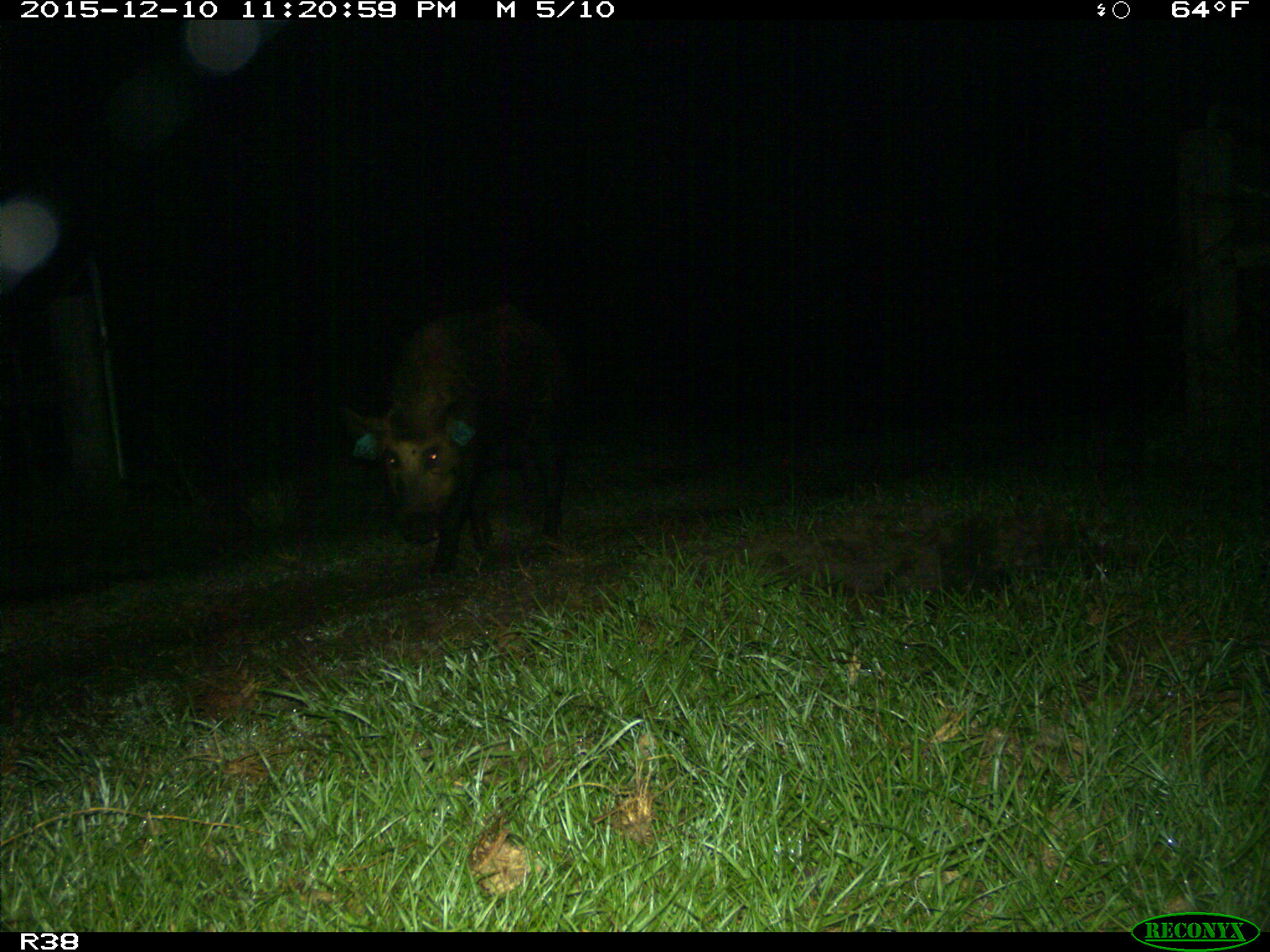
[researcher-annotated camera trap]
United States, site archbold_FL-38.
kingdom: Animalia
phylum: Chordata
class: Mammalia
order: Artiodactyla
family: Suidae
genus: Sus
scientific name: Sus scrofa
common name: wild boar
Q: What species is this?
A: Sus scrofa (wild boar).